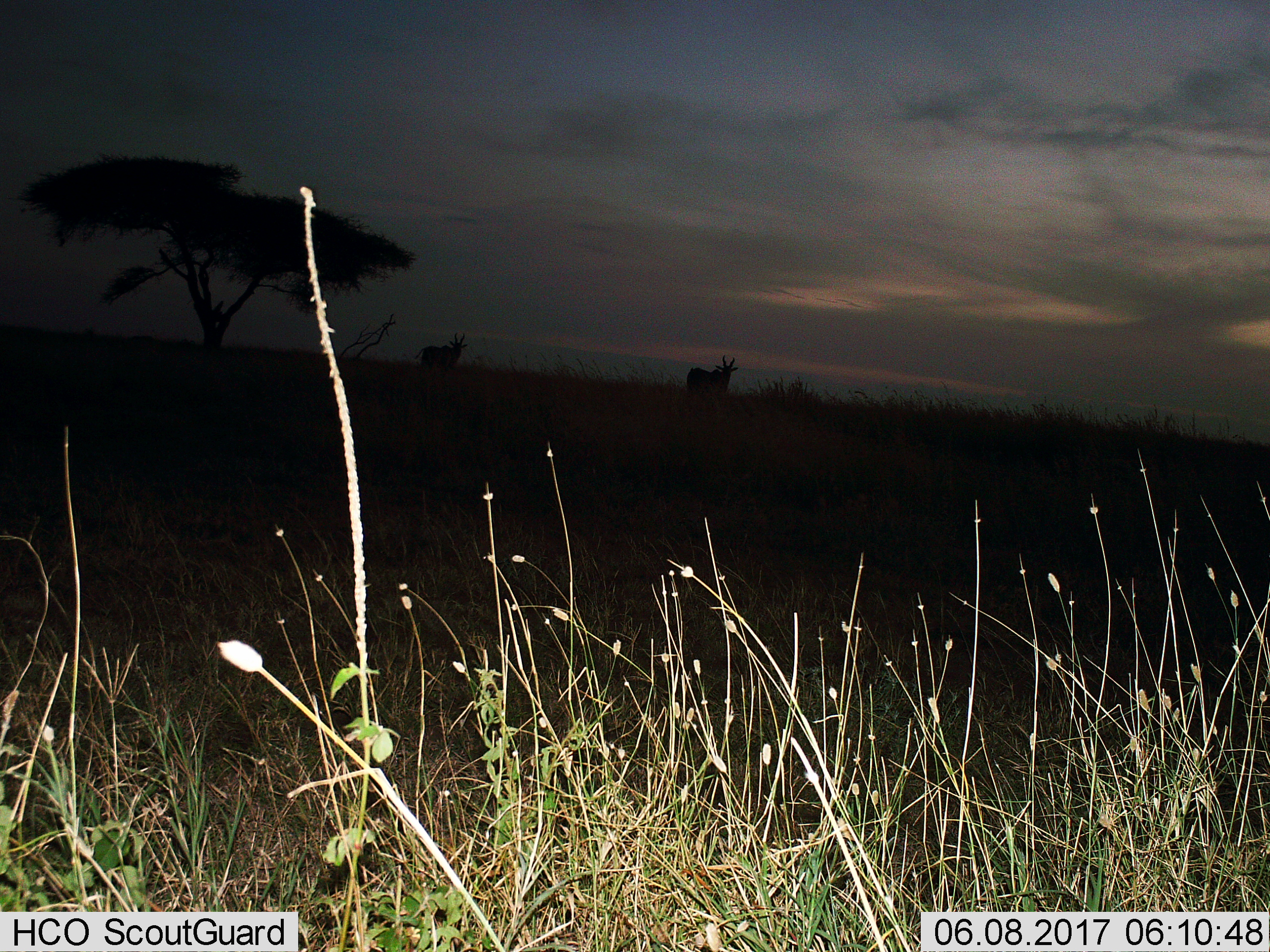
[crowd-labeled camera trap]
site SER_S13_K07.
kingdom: Animalia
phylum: Chordata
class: Mammalia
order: Artiodactyla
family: Bovidae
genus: Tragelaphus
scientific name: Tragelaphus oryx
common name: eland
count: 2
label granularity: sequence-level